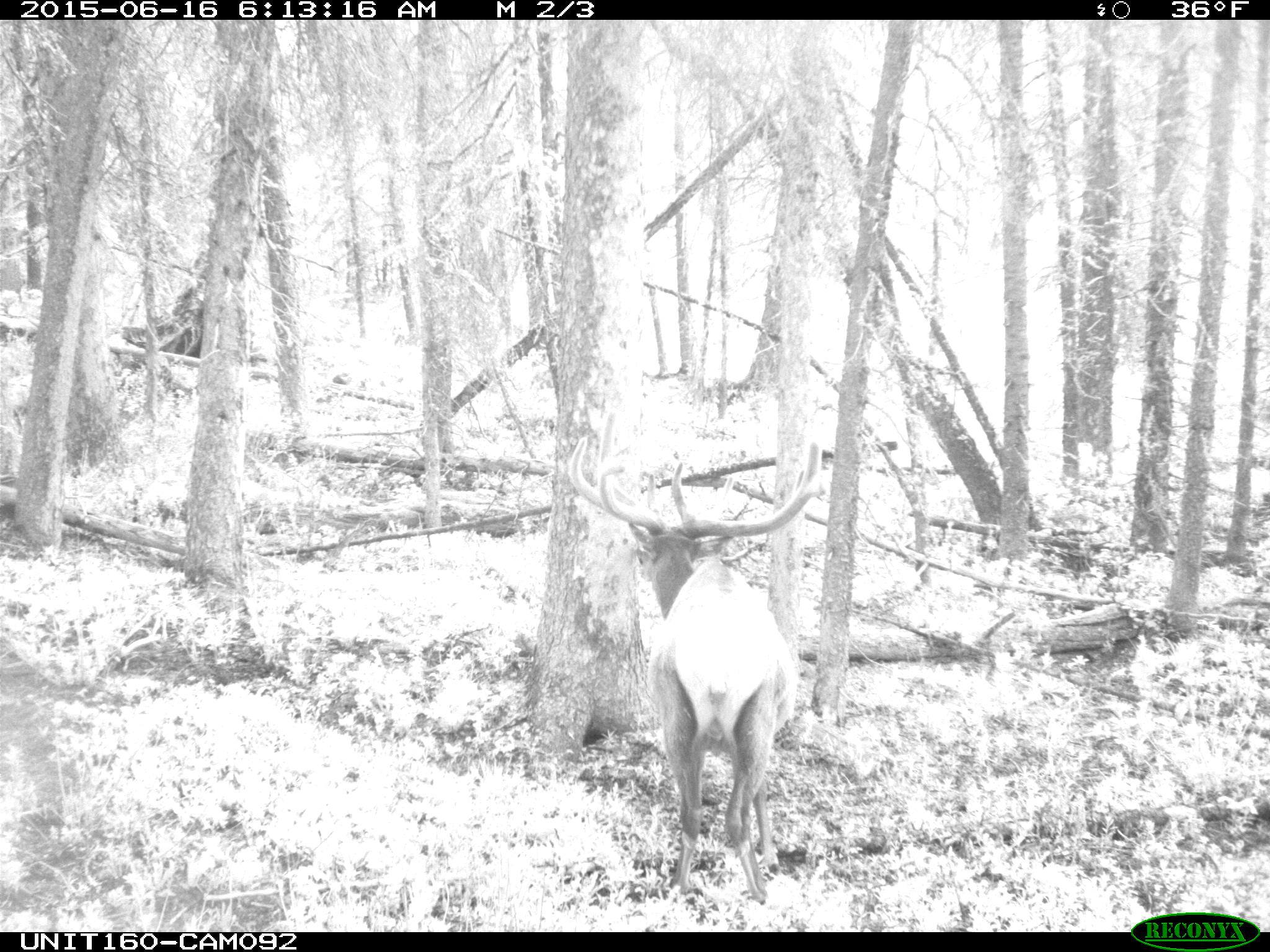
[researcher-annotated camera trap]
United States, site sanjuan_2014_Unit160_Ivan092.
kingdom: Animalia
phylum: Chordata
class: Mammalia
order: Artiodactyla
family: Cervidae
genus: Cervus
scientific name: Cervus elaphus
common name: red deer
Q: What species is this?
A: Cervus elaphus (red deer).